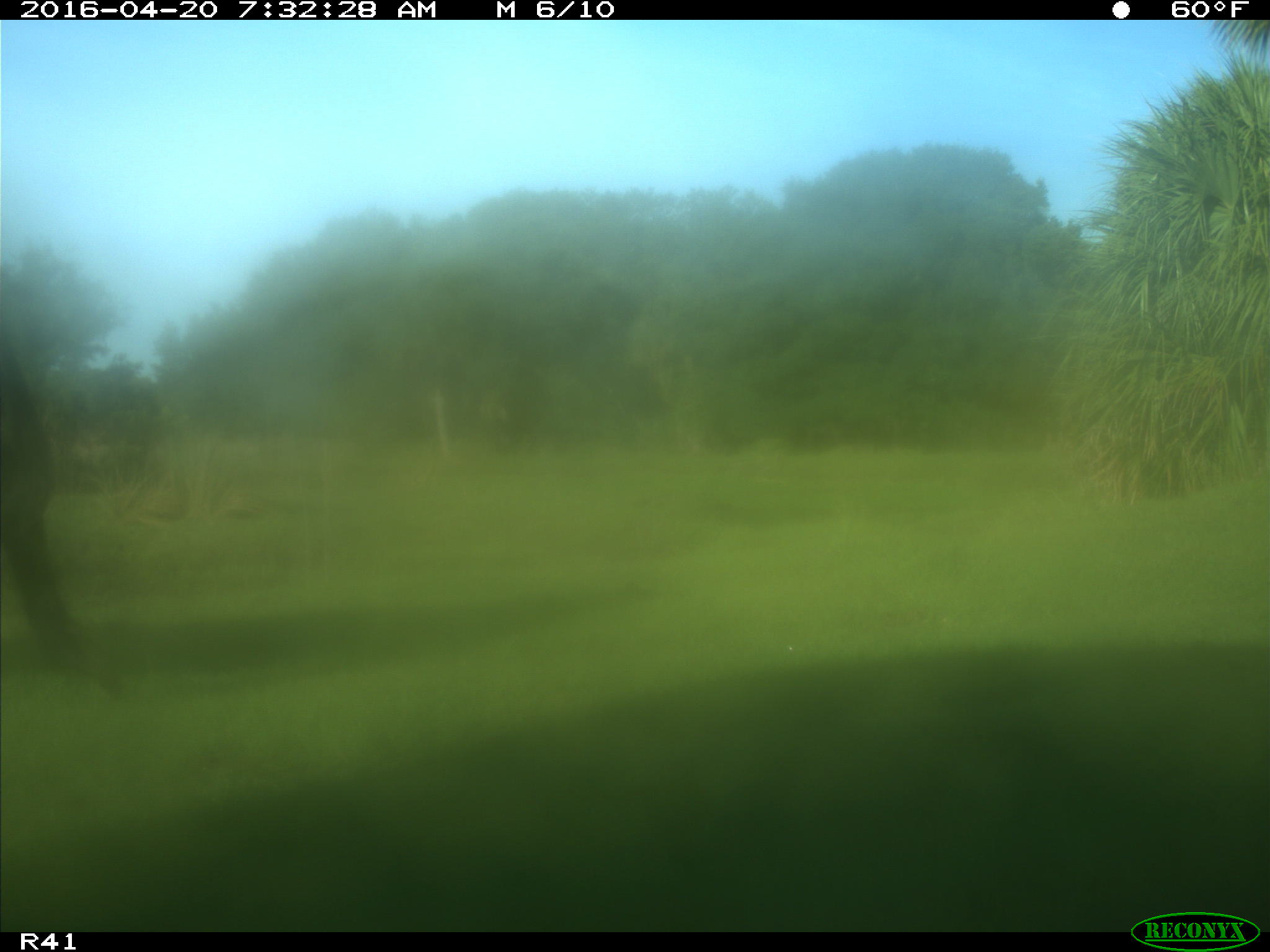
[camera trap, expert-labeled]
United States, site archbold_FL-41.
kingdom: Animalia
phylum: Chordata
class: Mammalia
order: Artiodactyla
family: Bovidae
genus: Bos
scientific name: Bos taurus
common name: domestic cow